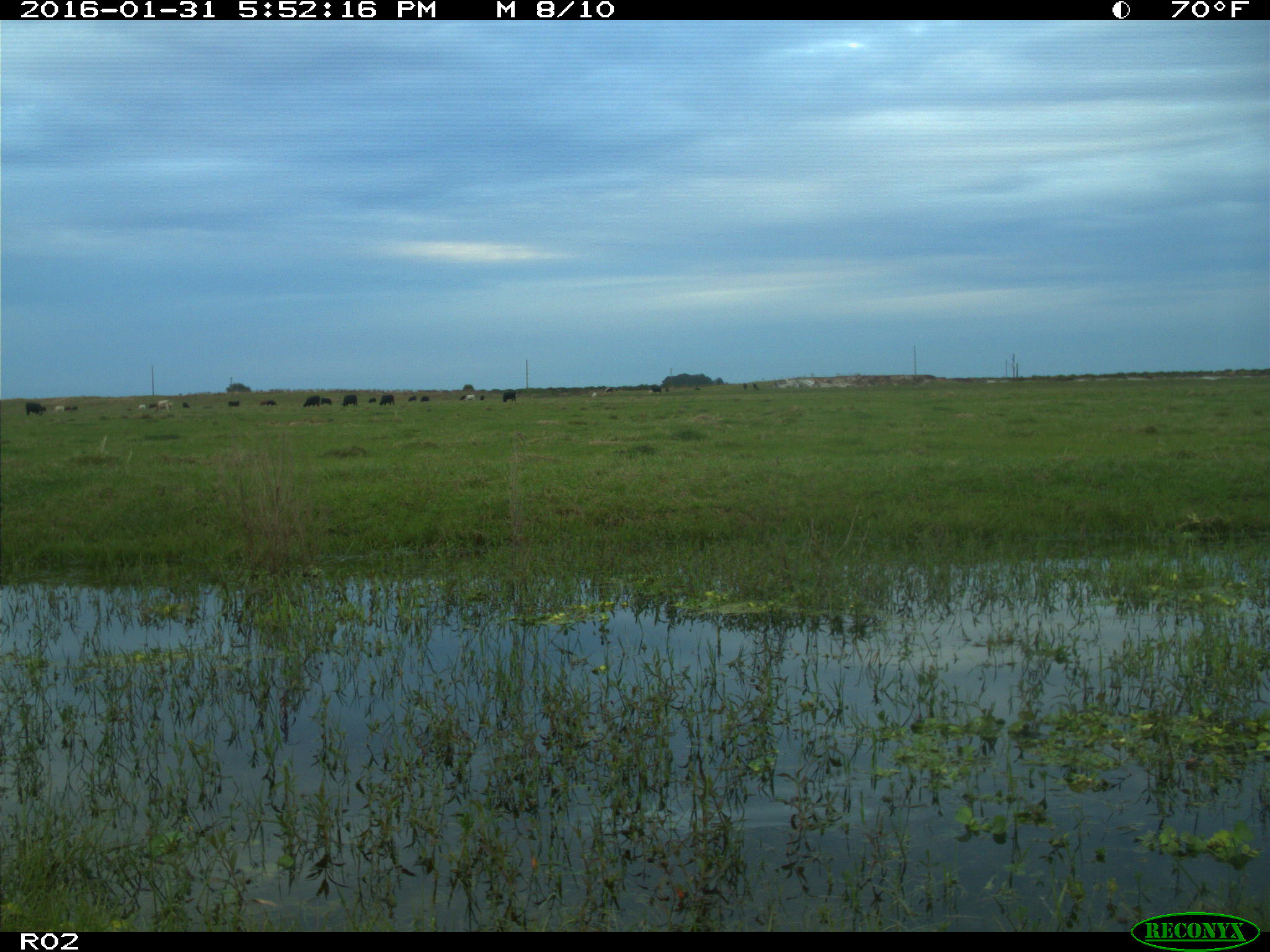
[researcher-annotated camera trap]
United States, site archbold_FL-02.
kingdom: Animalia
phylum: Chordata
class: Mammalia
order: Artiodactyla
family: Bovidae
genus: Bos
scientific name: Bos taurus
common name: domestic cow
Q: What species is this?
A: Bos taurus (domestic cow).